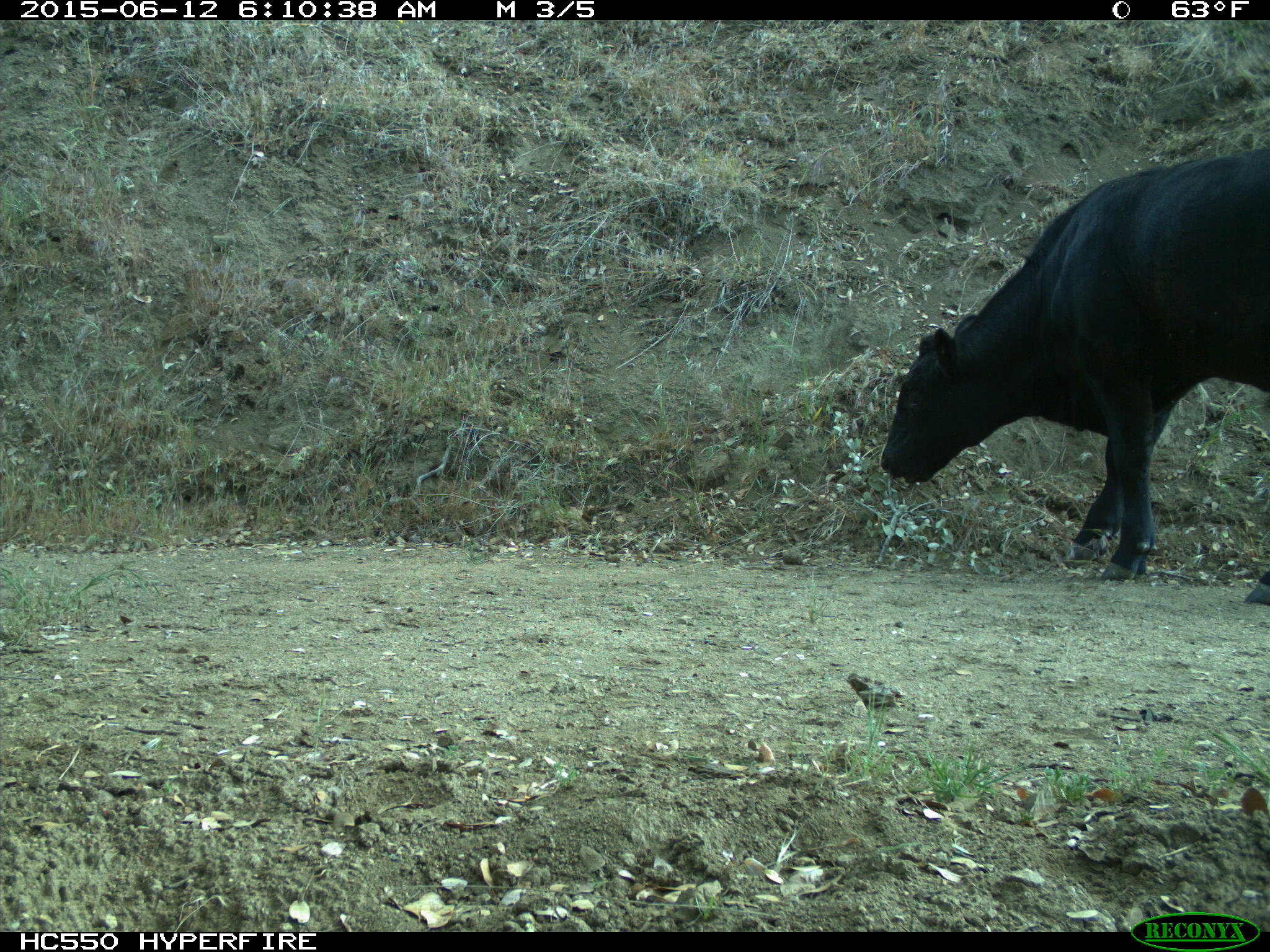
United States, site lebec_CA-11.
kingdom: Animalia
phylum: Chordata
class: Mammalia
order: Artiodactyla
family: Bovidae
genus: Bos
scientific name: Bos taurus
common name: domestic cow